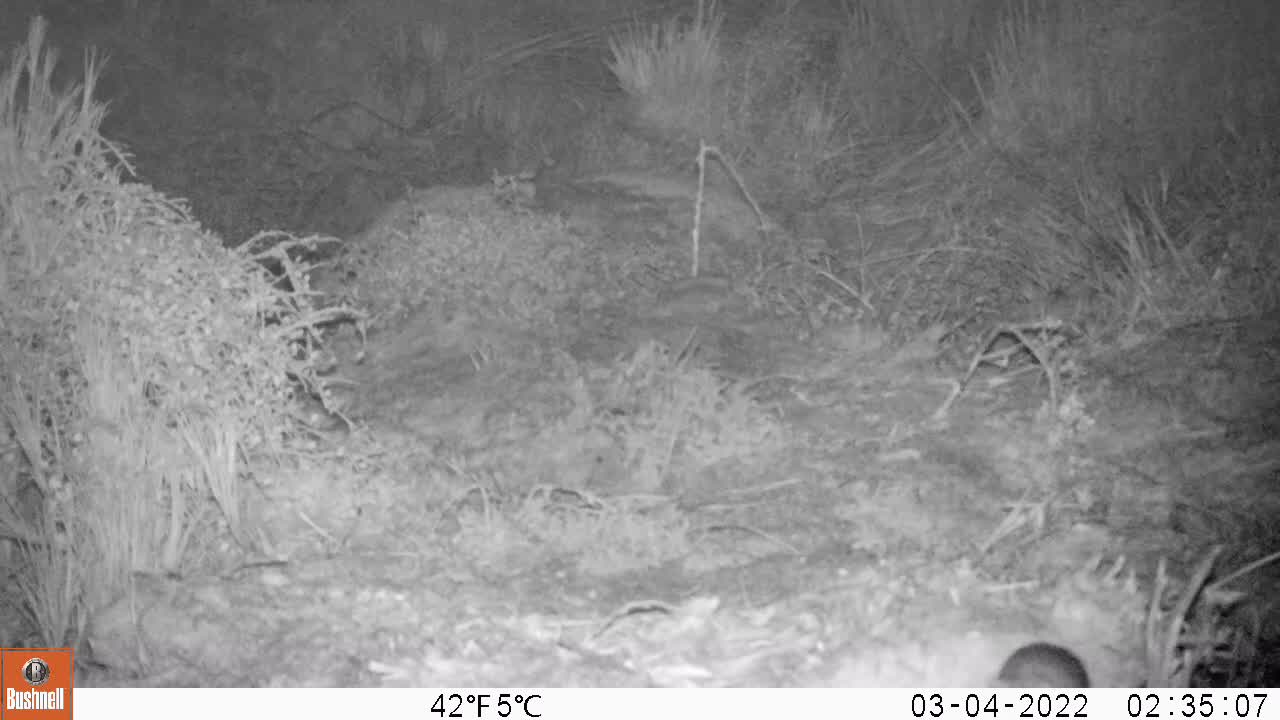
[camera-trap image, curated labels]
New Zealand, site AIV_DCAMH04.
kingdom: Animalia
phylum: Chordata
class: Mammalia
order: Rodentia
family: Muridae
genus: Mus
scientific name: Mus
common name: mouse